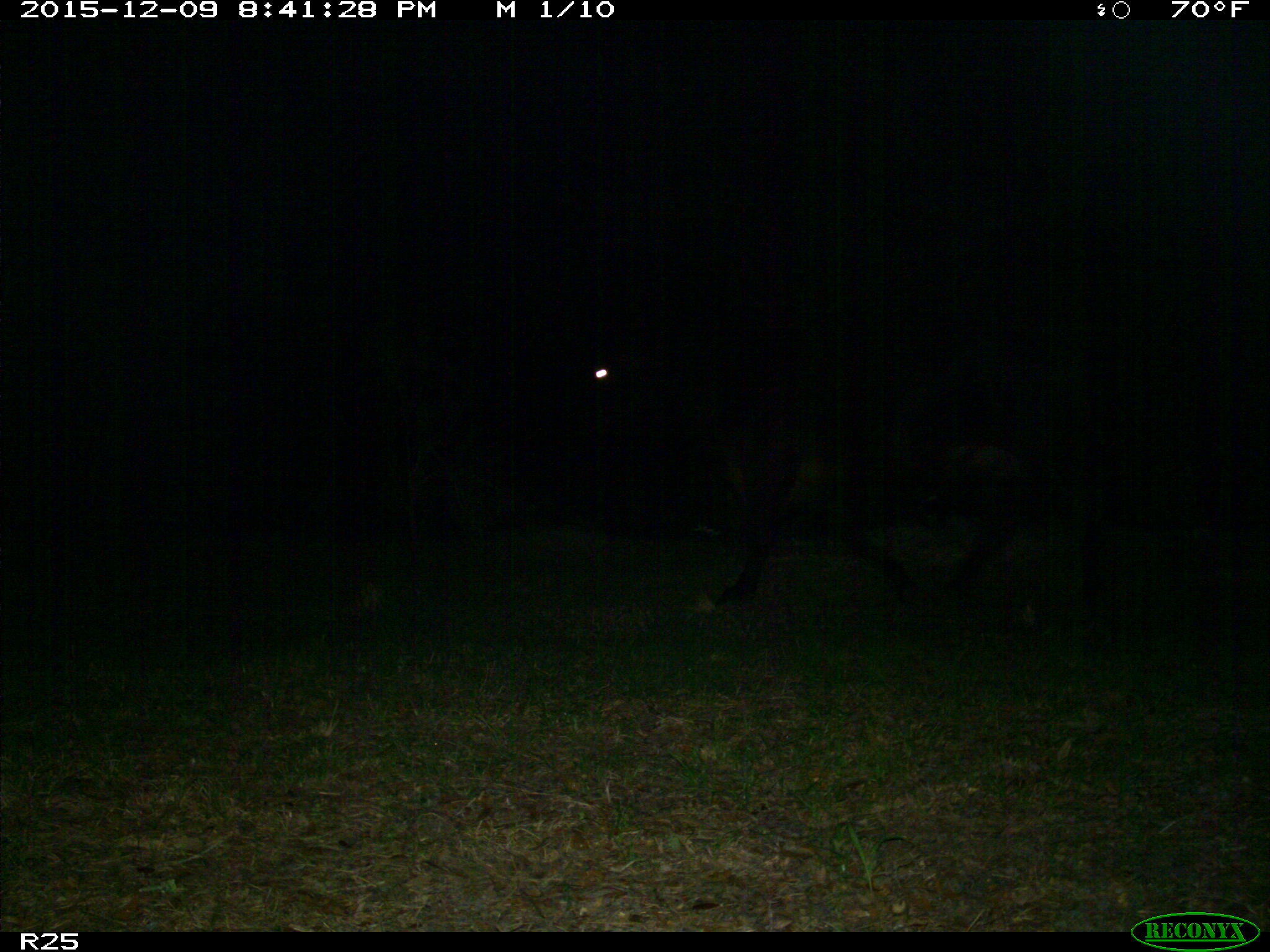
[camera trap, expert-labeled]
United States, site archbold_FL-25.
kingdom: Animalia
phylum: Chordata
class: Mammalia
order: Artiodactyla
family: Bovidae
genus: Bos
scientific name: Bos taurus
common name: domestic cow